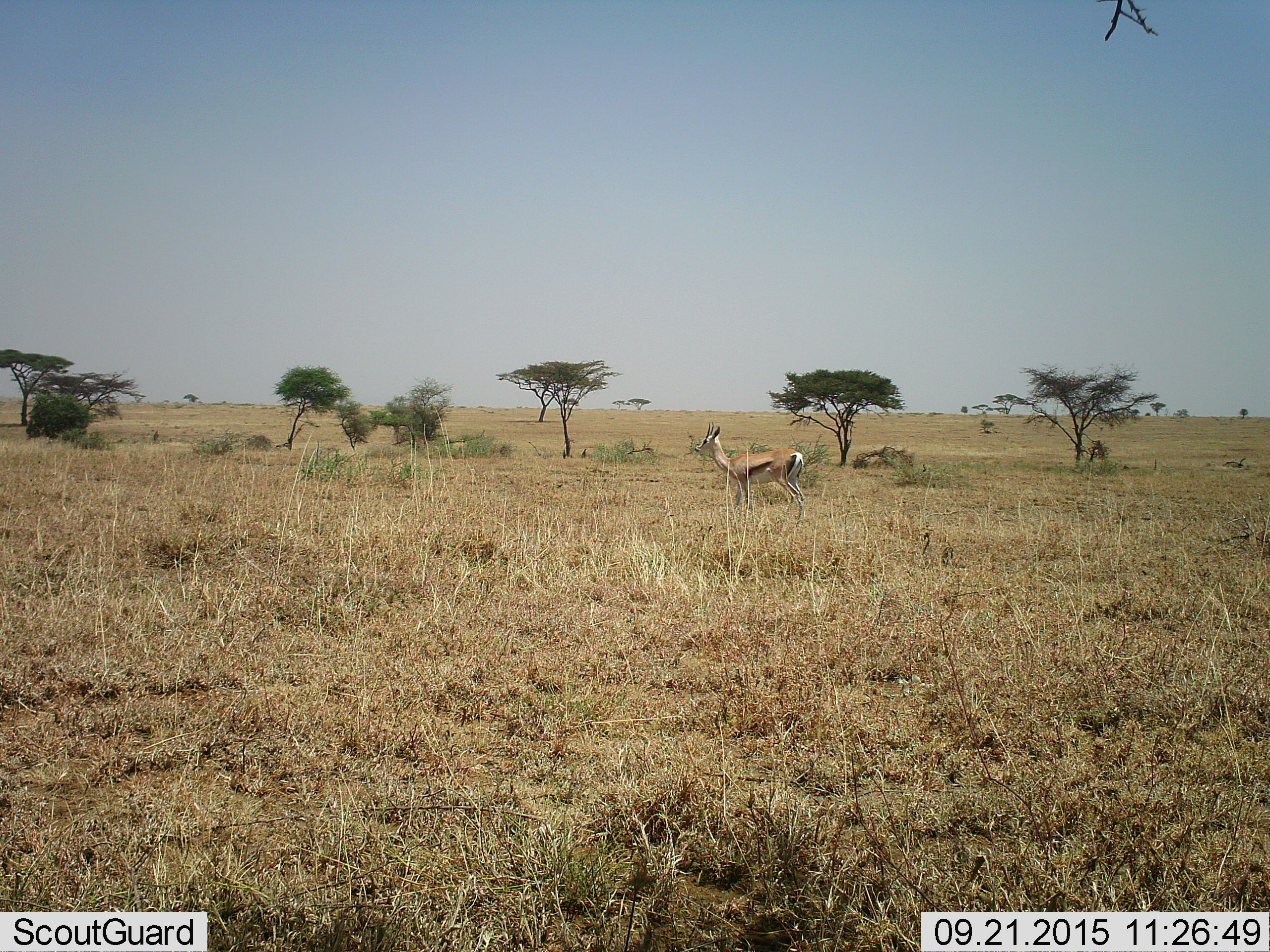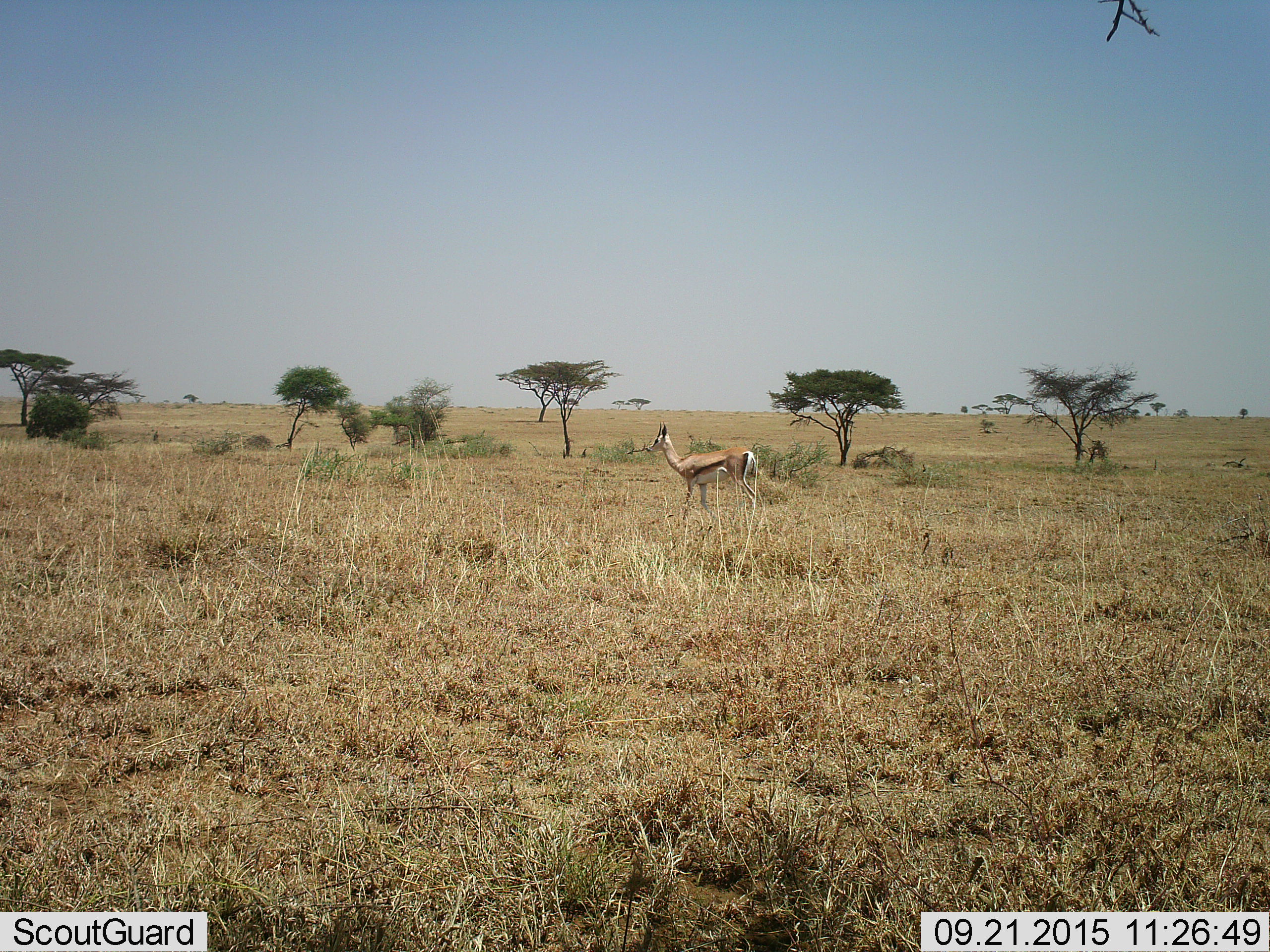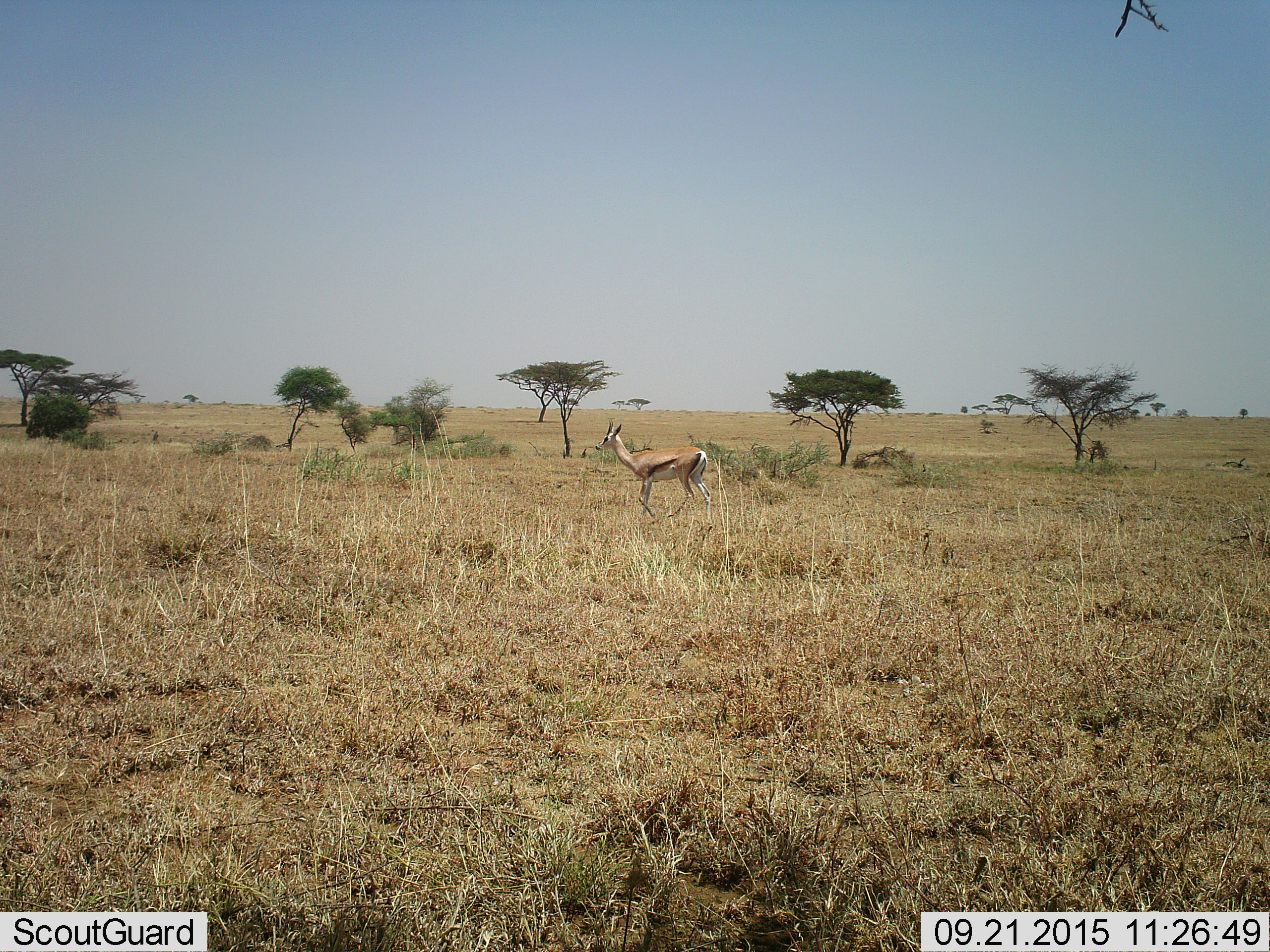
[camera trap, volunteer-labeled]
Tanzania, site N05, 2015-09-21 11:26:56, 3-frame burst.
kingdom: Animalia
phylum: Chordata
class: Mammalia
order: Artiodactyla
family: Bovidae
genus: Eudorcas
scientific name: Eudorcas thomsonii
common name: thomson's gazelle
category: gazellethomsons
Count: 1.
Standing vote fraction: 33%.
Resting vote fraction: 0%.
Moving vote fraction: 67%.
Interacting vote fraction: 0%.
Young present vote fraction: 0%.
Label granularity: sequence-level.